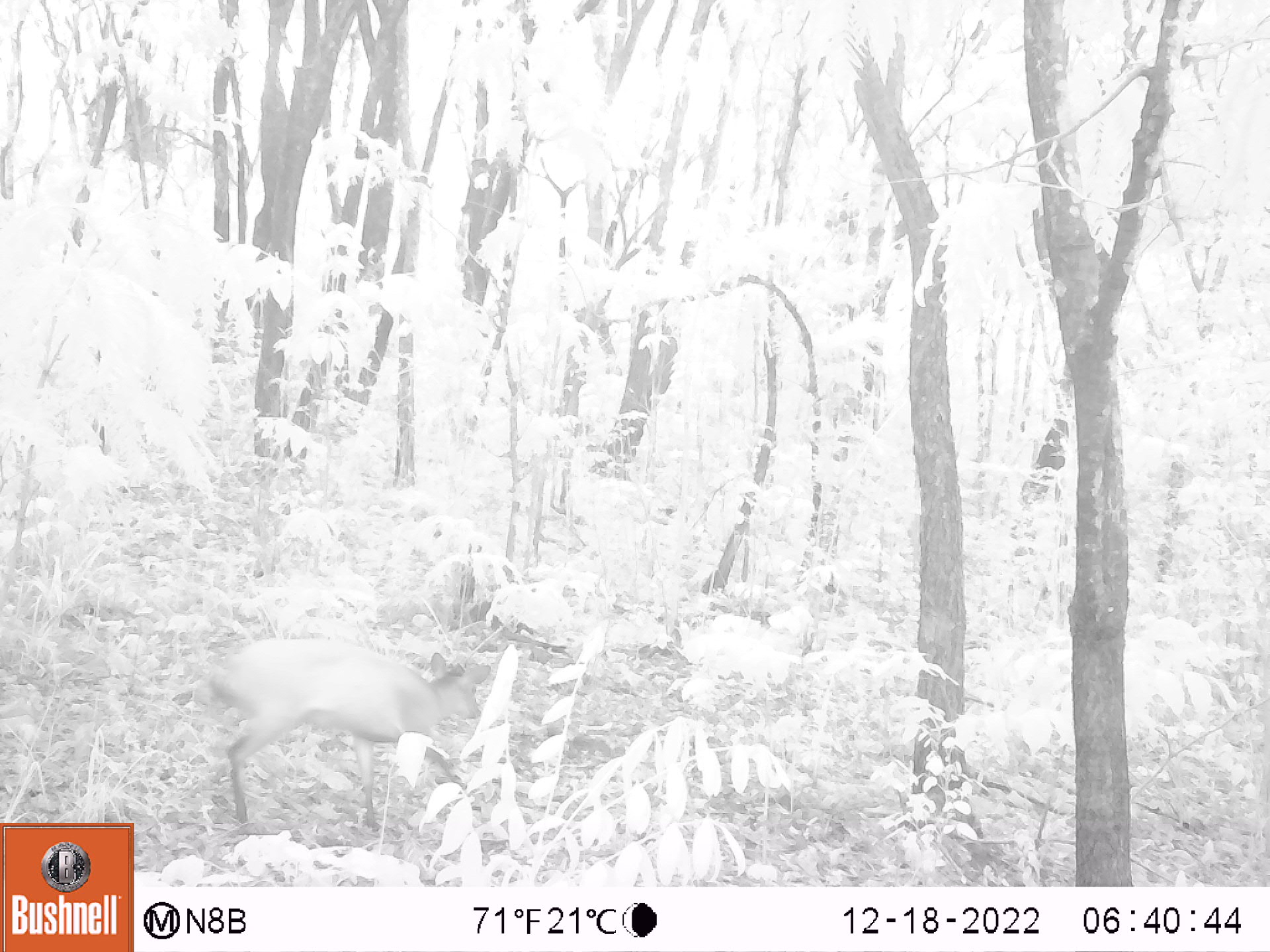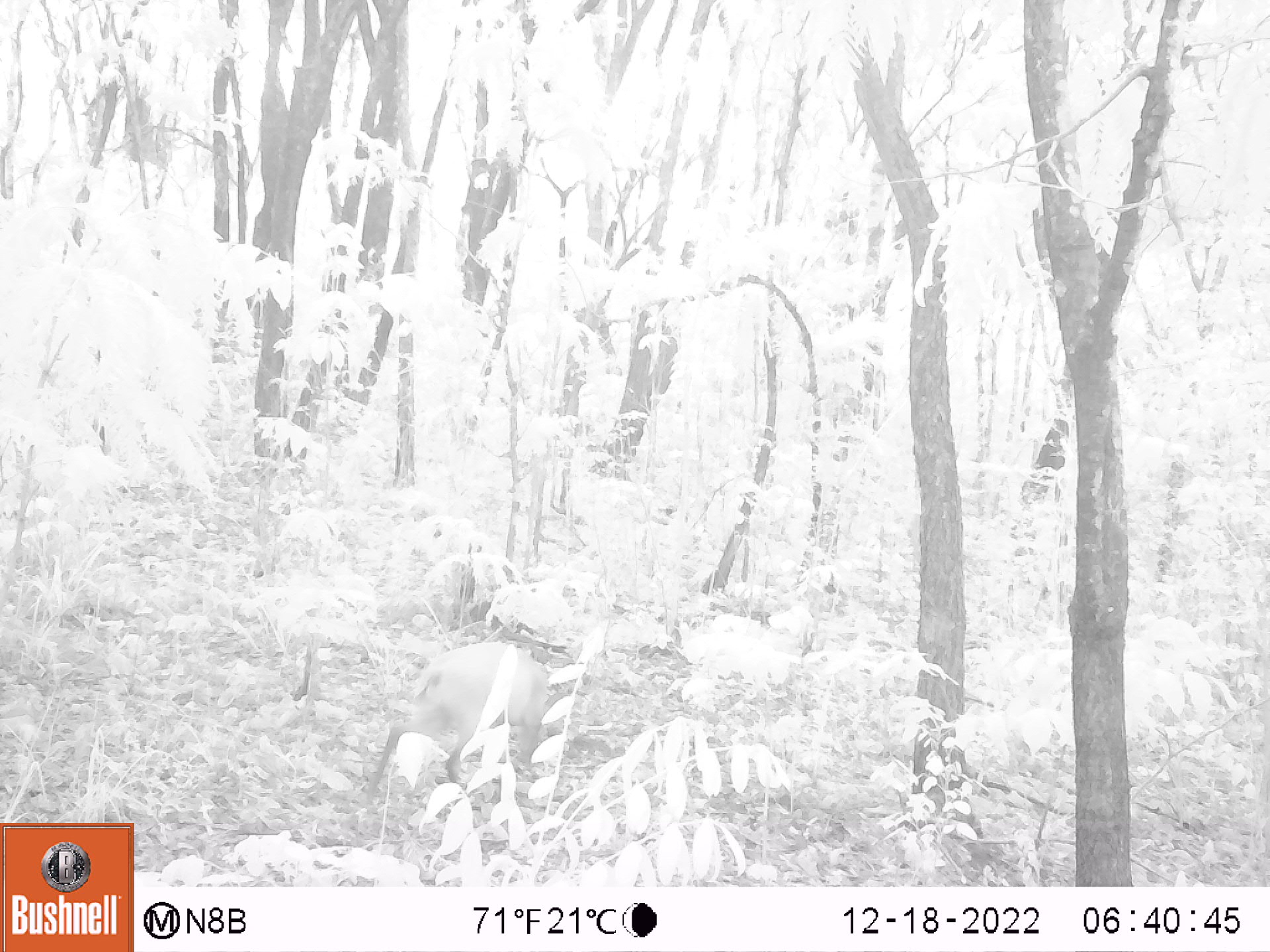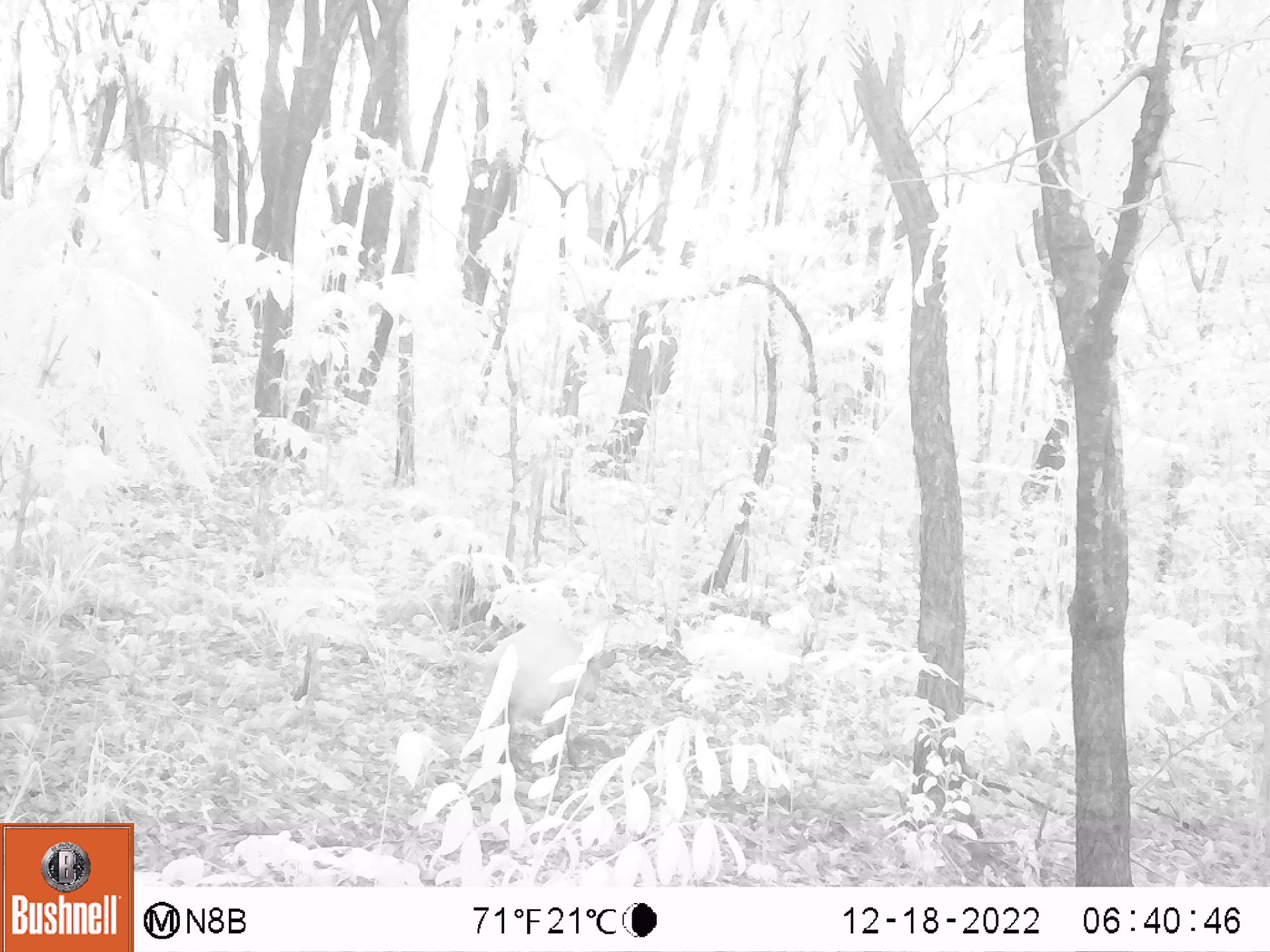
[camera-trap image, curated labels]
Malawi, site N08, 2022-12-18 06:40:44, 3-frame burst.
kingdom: Animalia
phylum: Chordata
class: Mammalia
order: Artiodactyla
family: Bovidae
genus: Cephalophorus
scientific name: Cephalophorus natalensis natalensis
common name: red duiker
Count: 1.